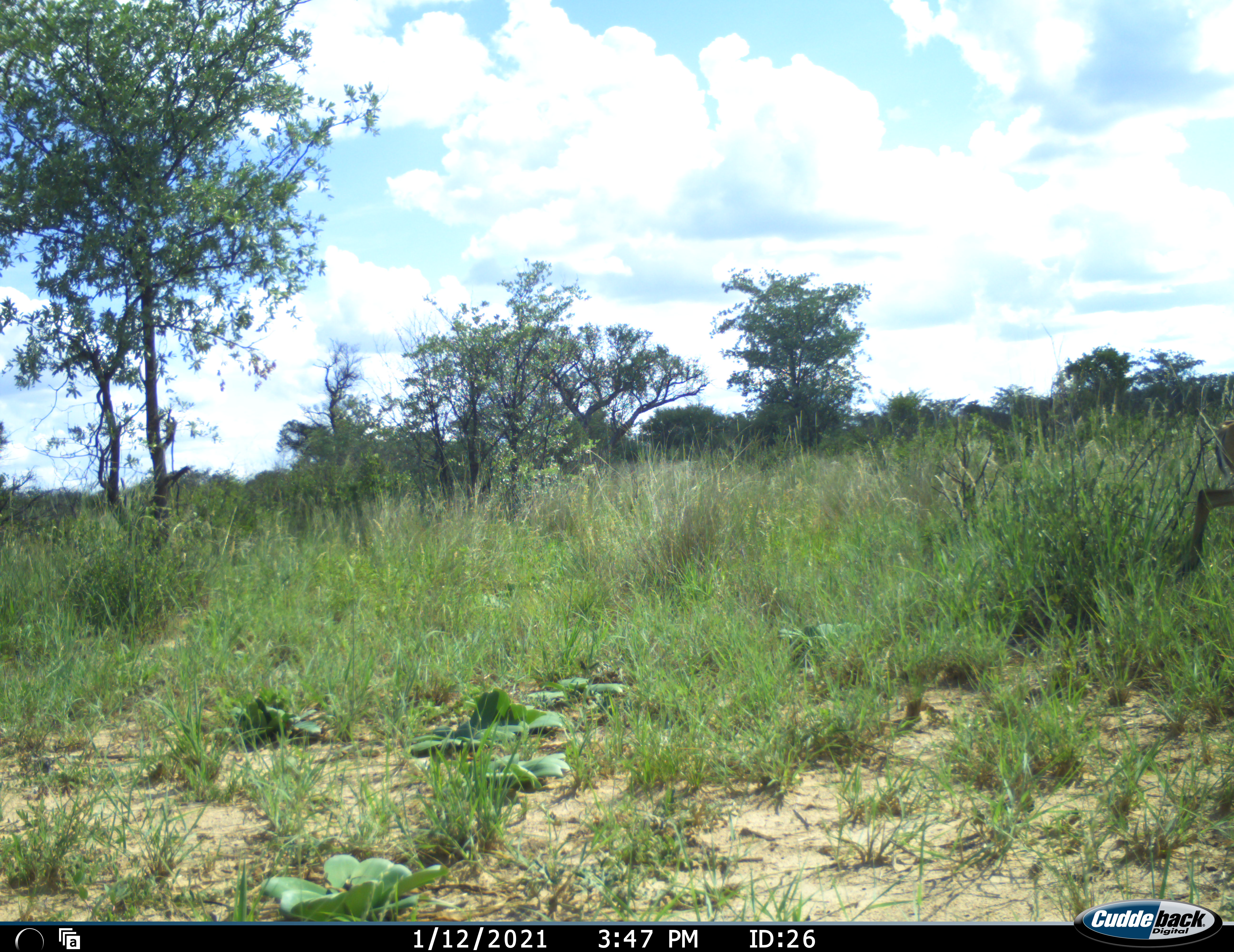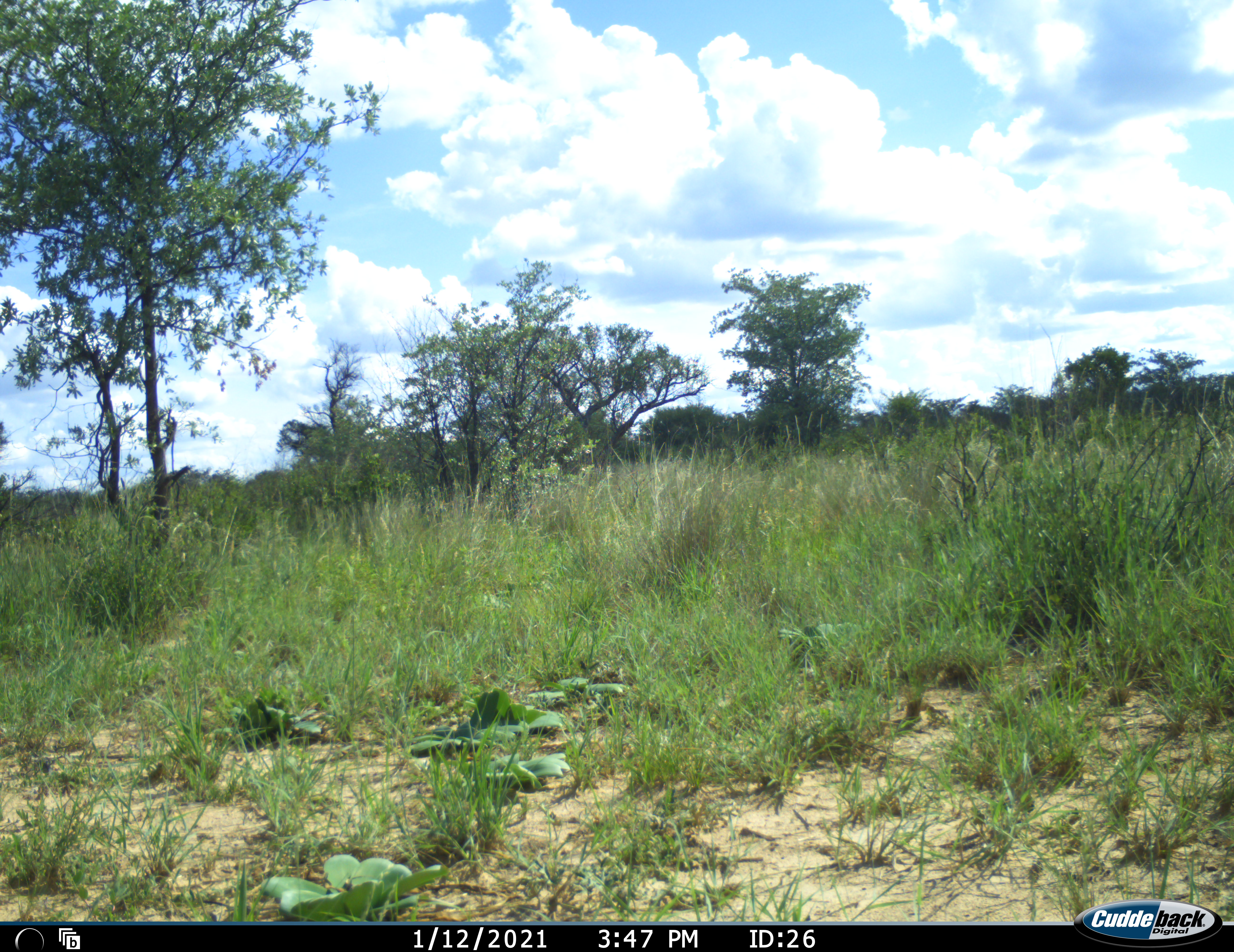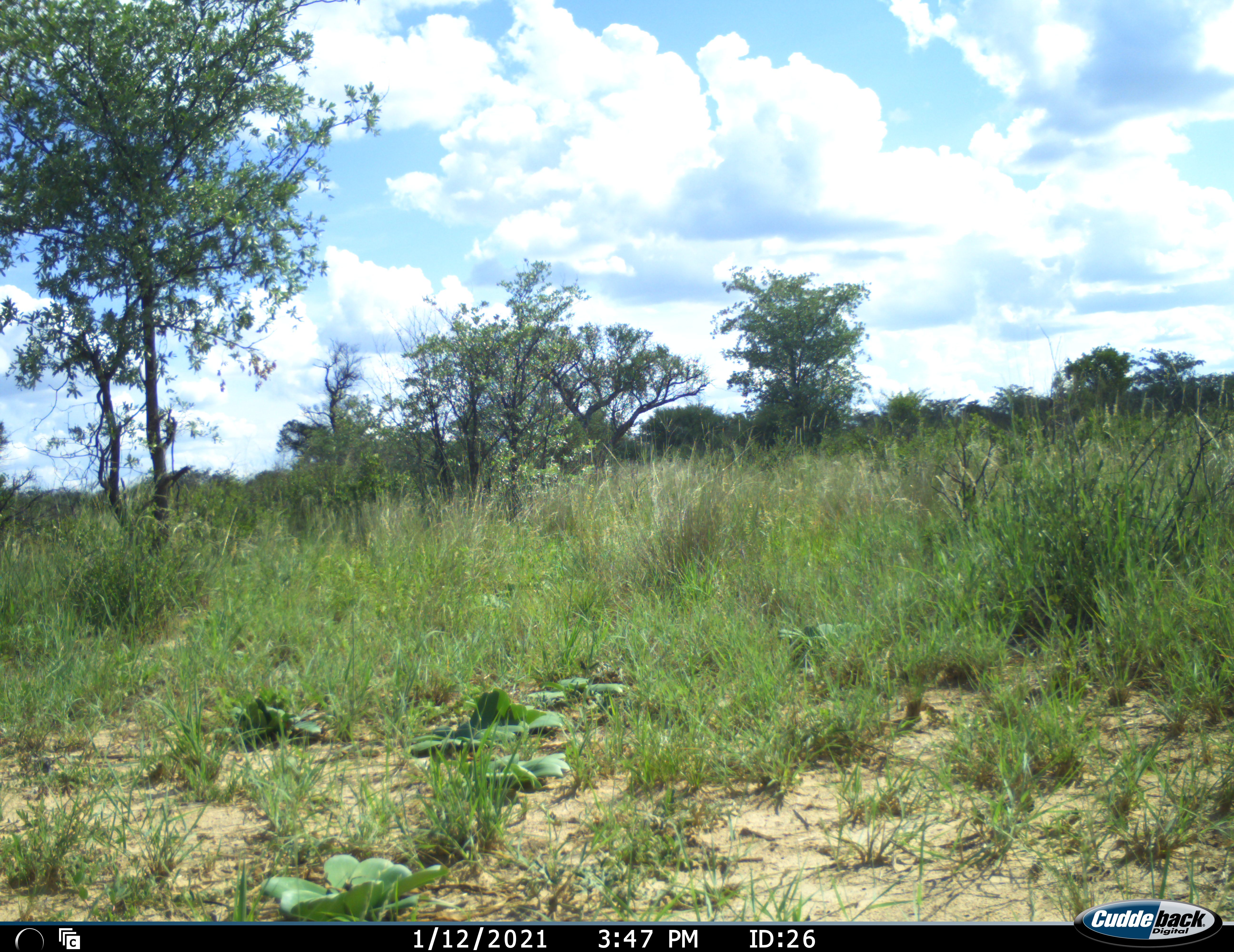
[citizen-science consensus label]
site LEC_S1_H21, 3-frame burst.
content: unidentified animal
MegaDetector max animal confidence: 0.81